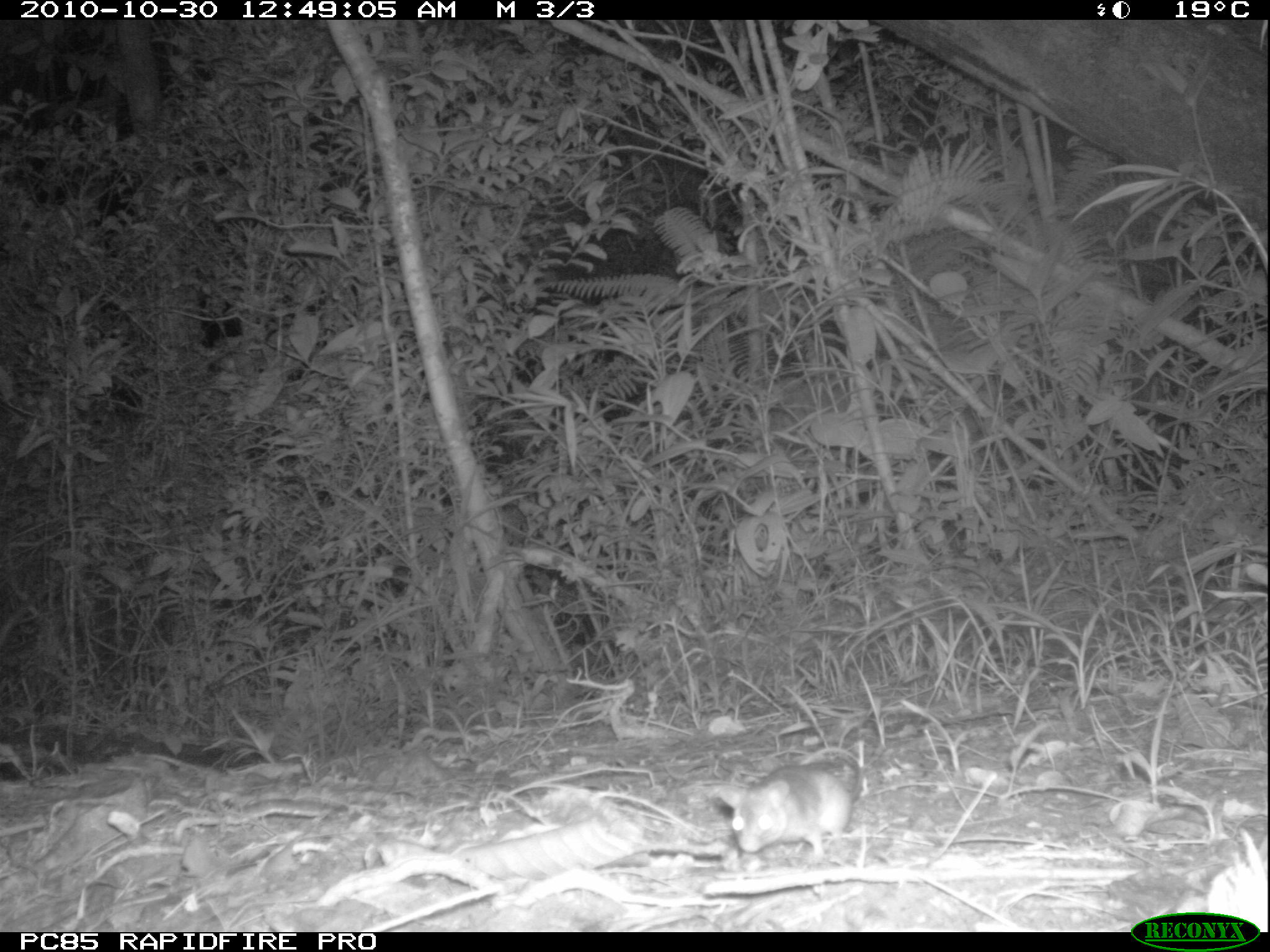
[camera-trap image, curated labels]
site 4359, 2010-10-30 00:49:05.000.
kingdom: Animalia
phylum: Chordata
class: Mammalia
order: Rodentia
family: Muridae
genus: Rattus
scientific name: Rattus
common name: rodent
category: unknown rat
Unknown rat (rodent) (Rattus), count 1.